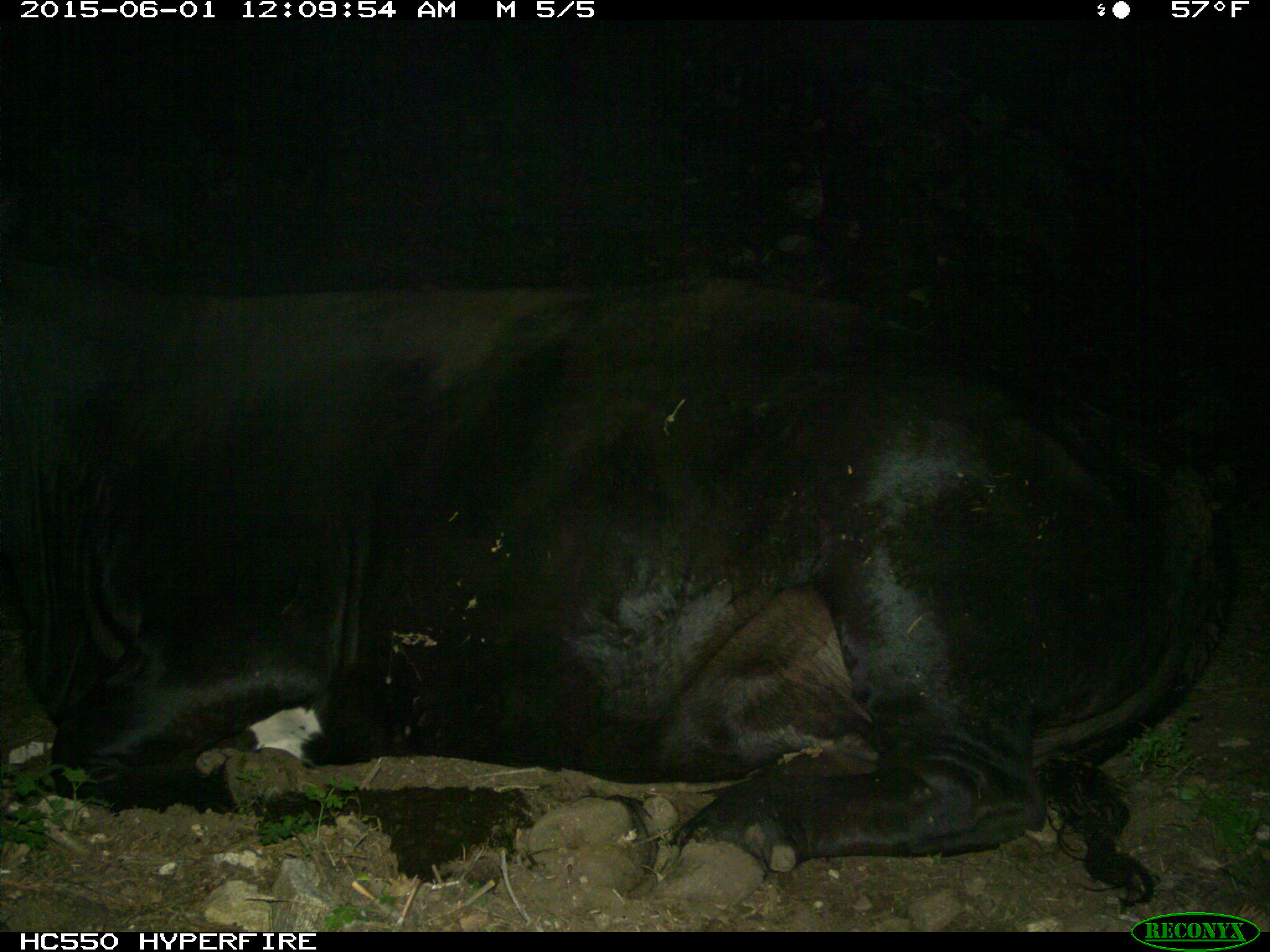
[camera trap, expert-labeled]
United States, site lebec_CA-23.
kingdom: Animalia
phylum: Chordata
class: Mammalia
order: Artiodactyla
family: Bovidae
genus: Bos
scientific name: Bos taurus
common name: domestic cow